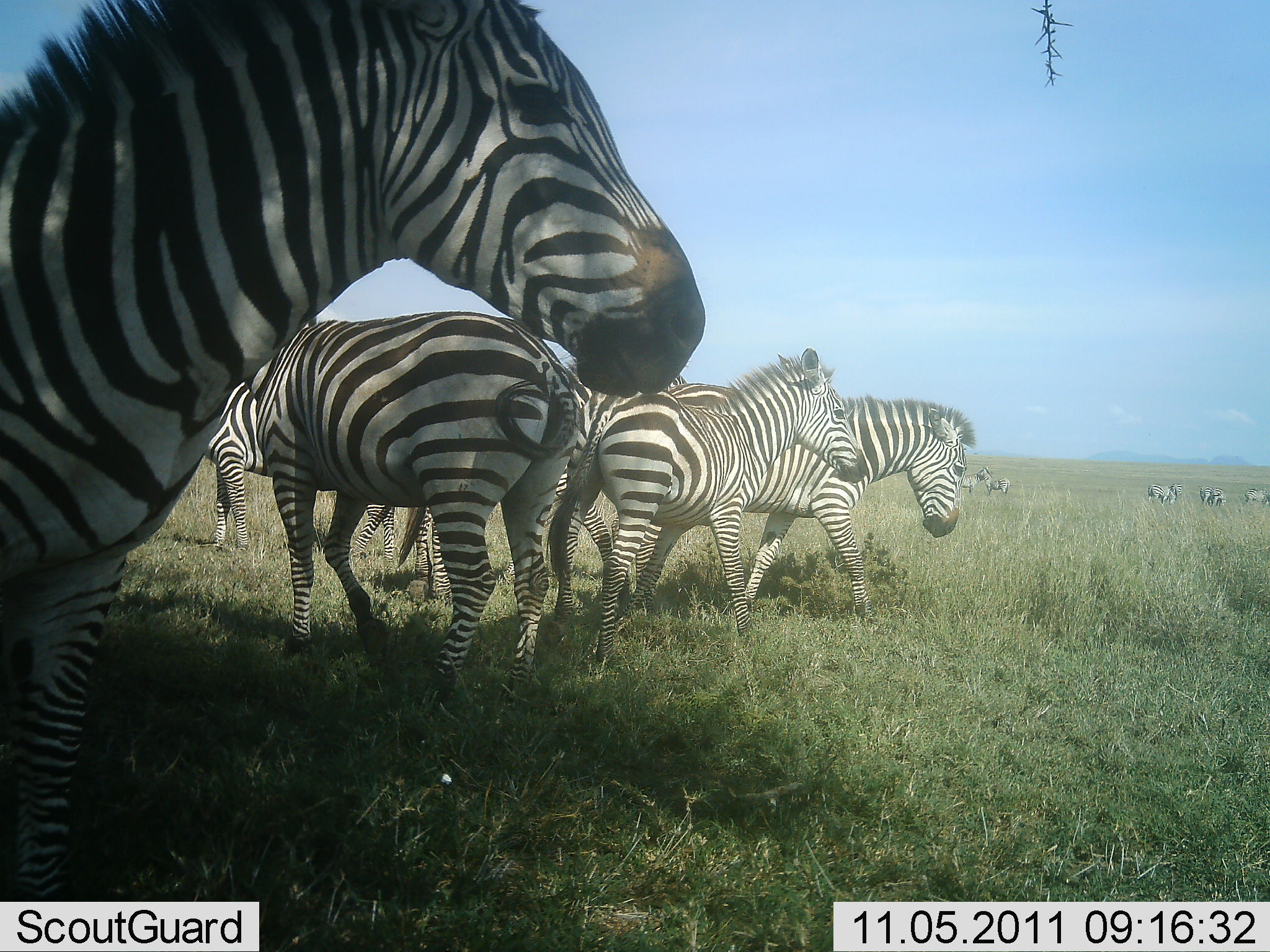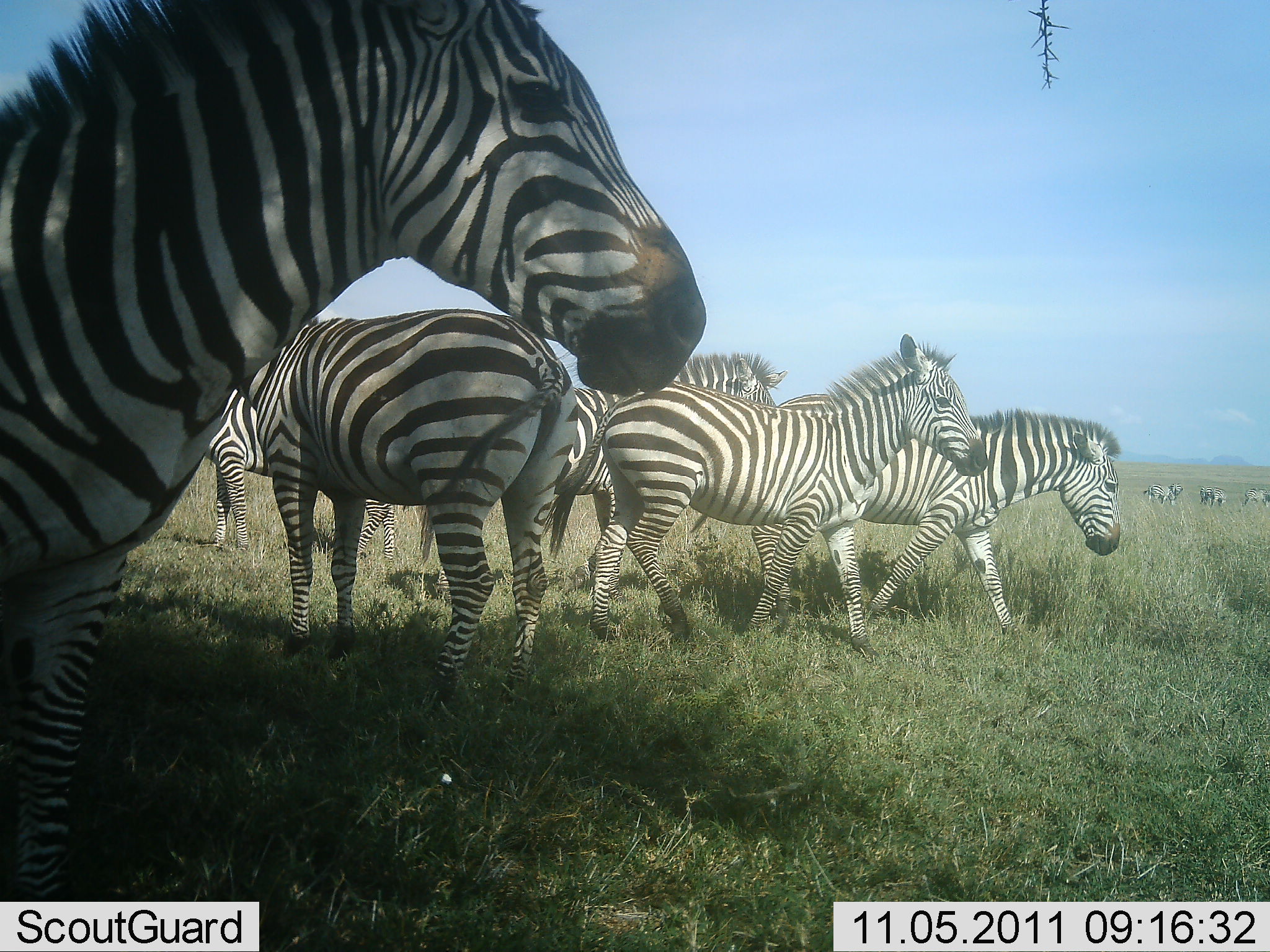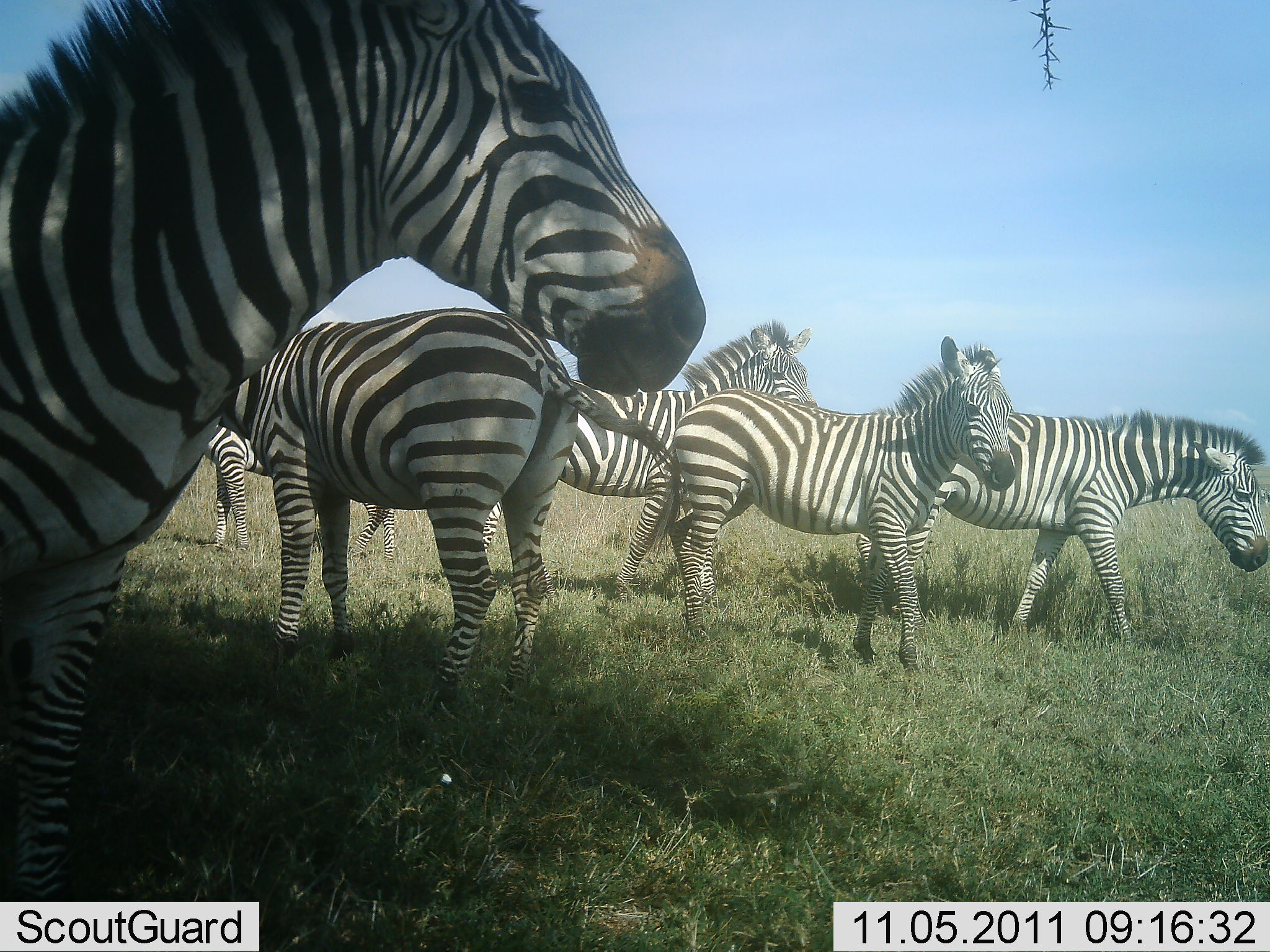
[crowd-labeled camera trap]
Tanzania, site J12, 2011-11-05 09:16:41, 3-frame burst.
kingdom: Animalia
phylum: Chordata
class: Mammalia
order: Perissodactyla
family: Equidae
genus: Equus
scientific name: Equus quagga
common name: plains zebra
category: zebra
Zebra (plains zebra) (Equus quagga), count 6. Behavior (volunteer vote fractions): standing 80%, resting 0%, moving 80%, interacting 7%. Young present (vote fraction): 0%. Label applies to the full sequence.